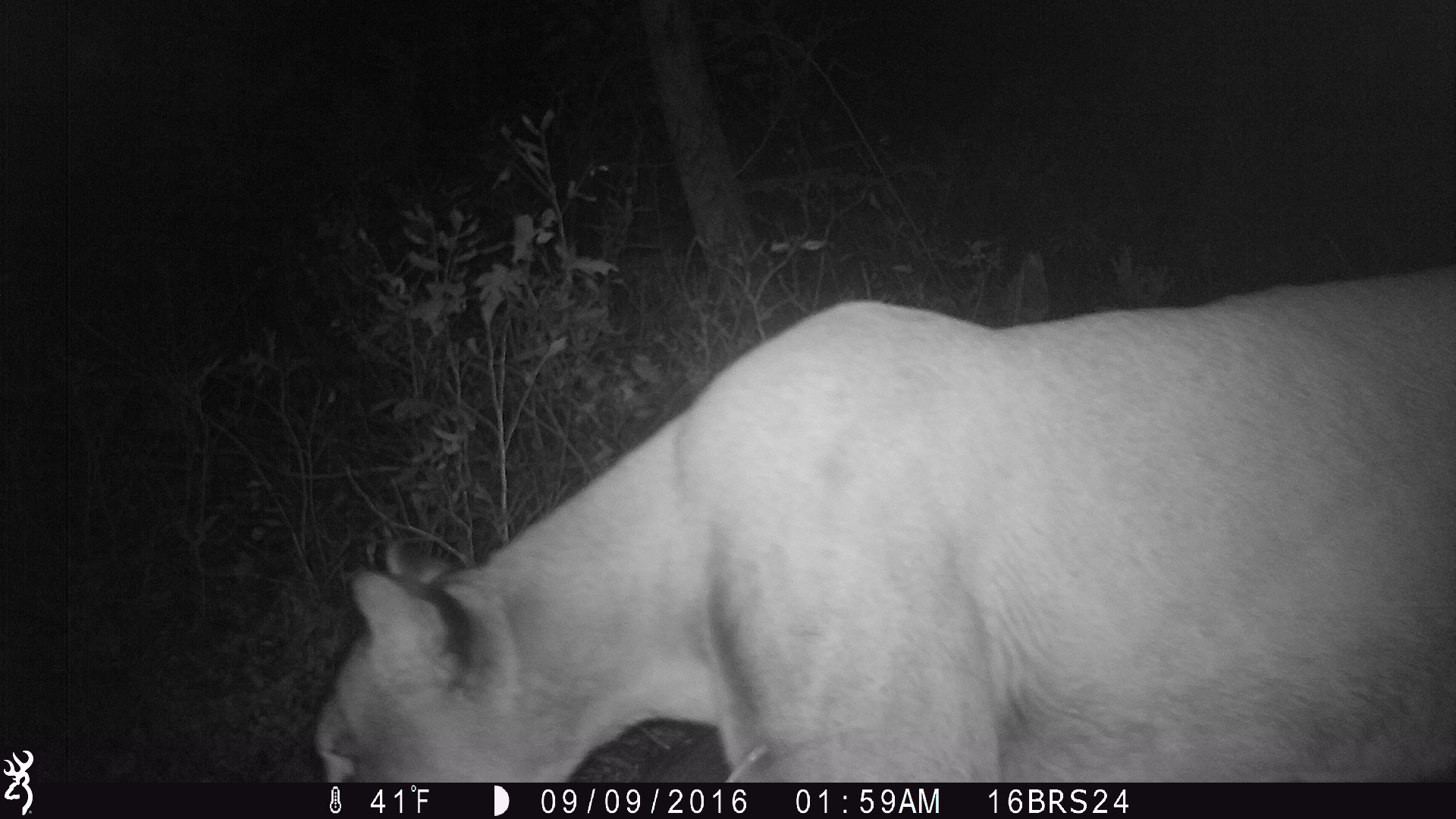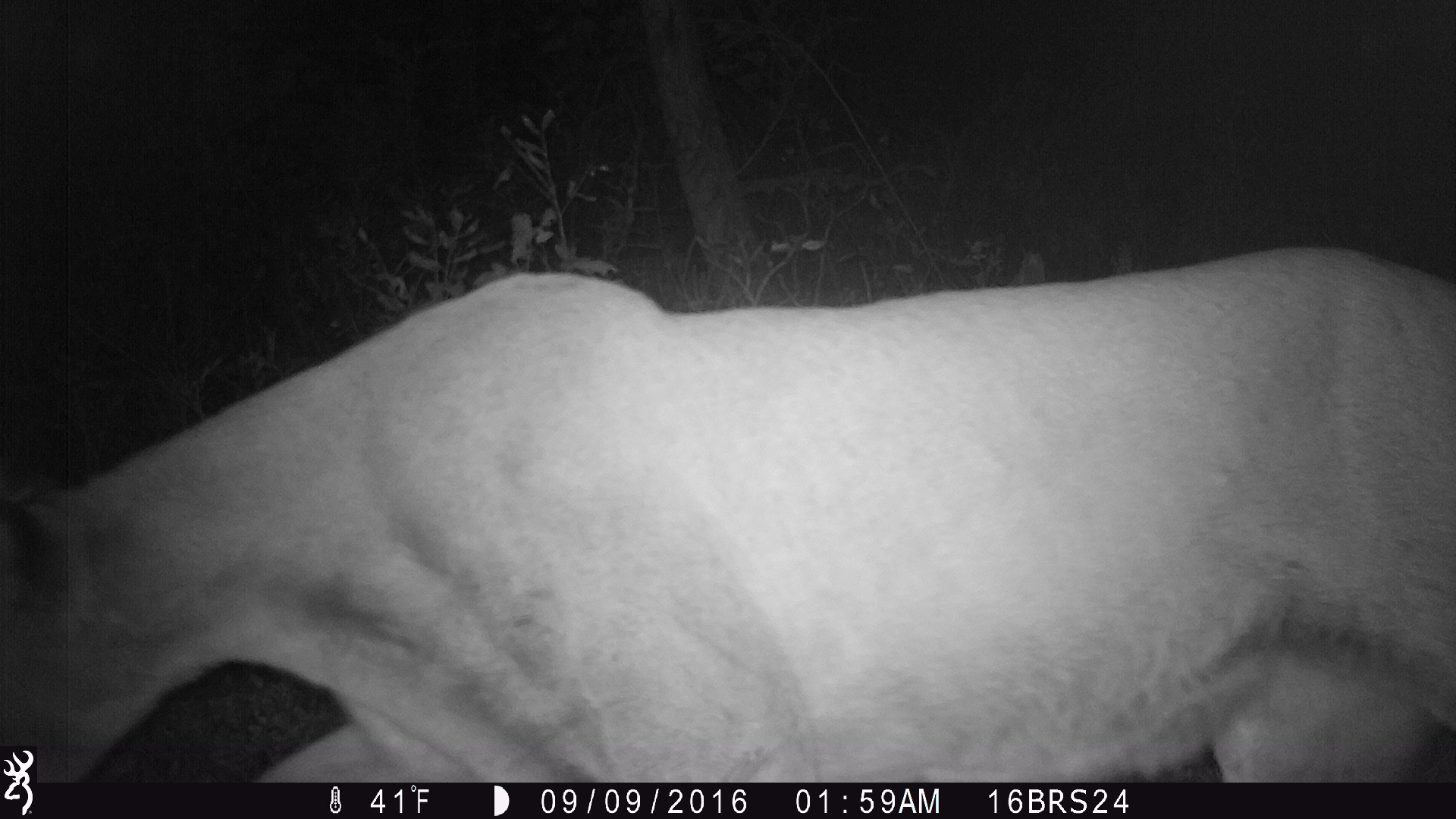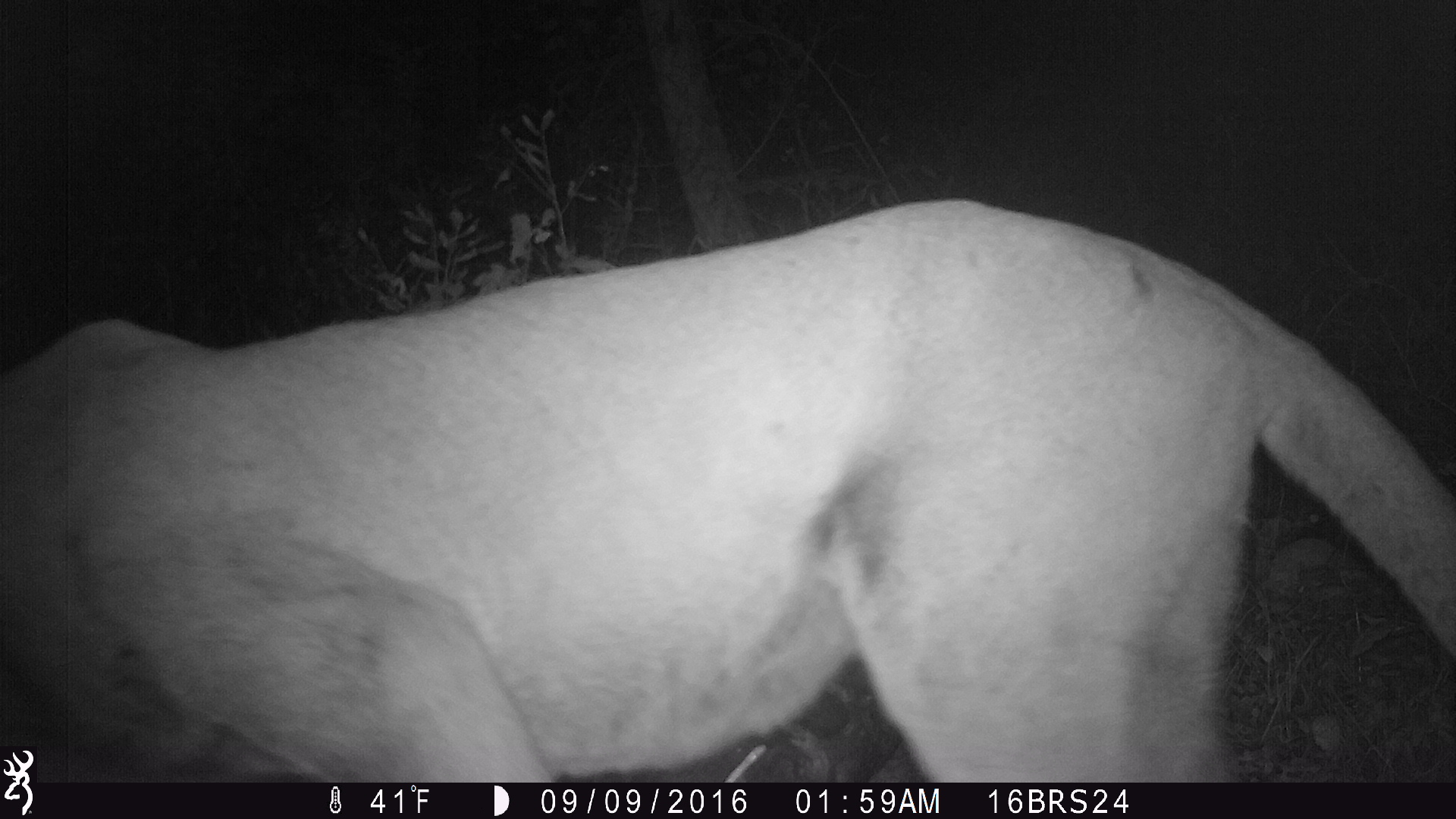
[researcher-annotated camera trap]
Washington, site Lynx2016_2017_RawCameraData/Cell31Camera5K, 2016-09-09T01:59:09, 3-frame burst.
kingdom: Animalia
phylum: Chordata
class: Mammalia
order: Carnivora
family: Felidae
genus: Puma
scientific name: Puma concolor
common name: mountain lion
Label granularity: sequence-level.